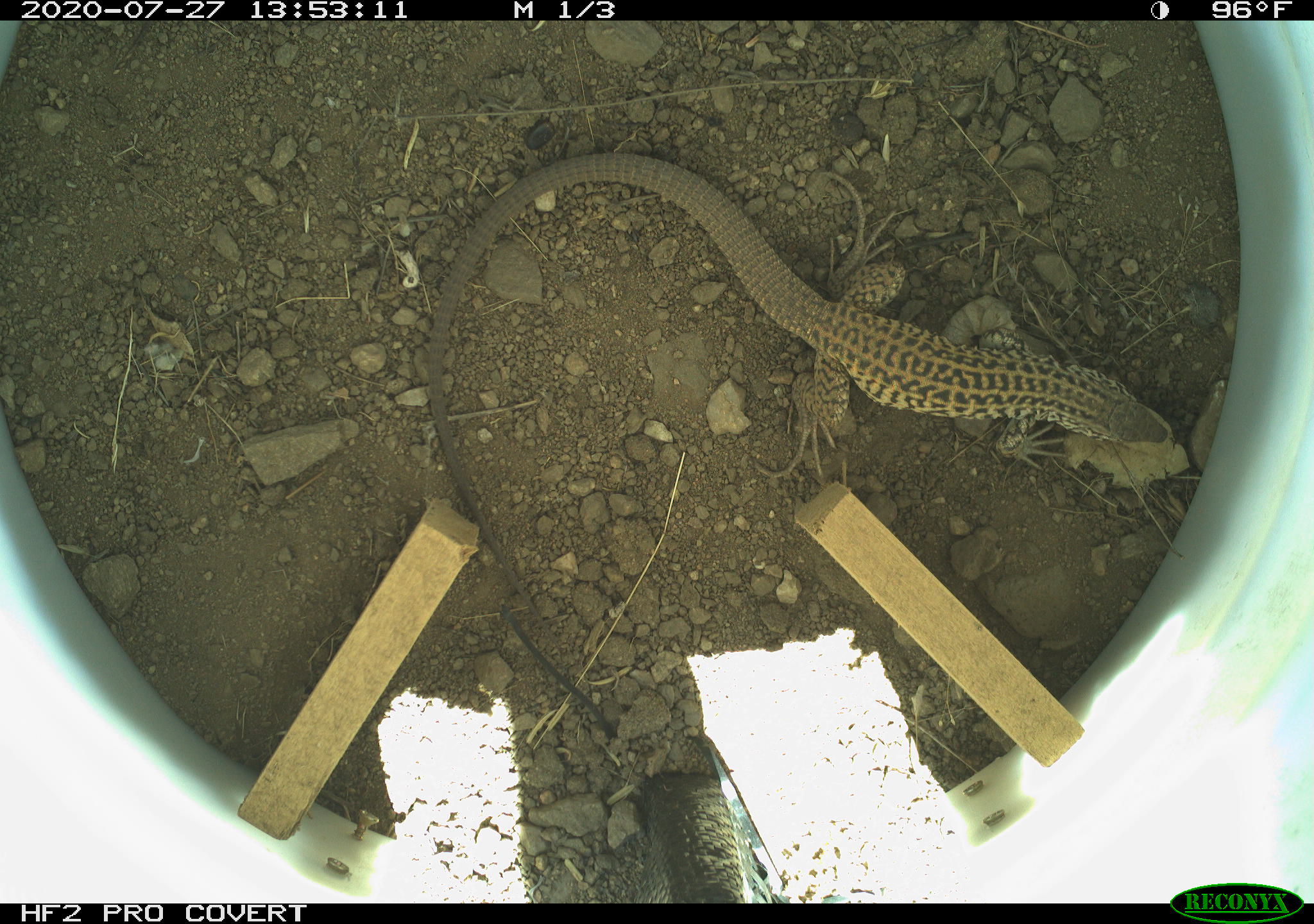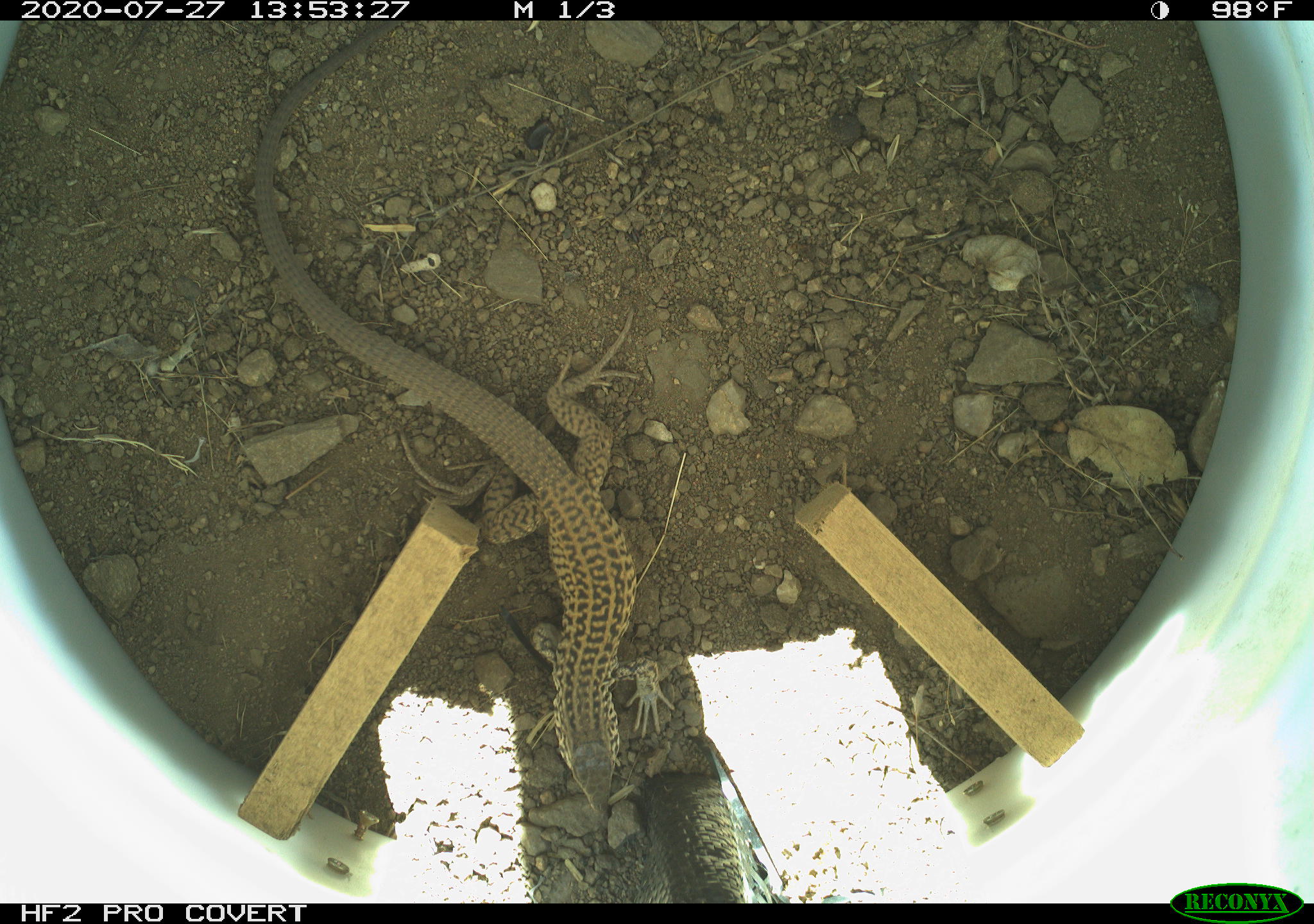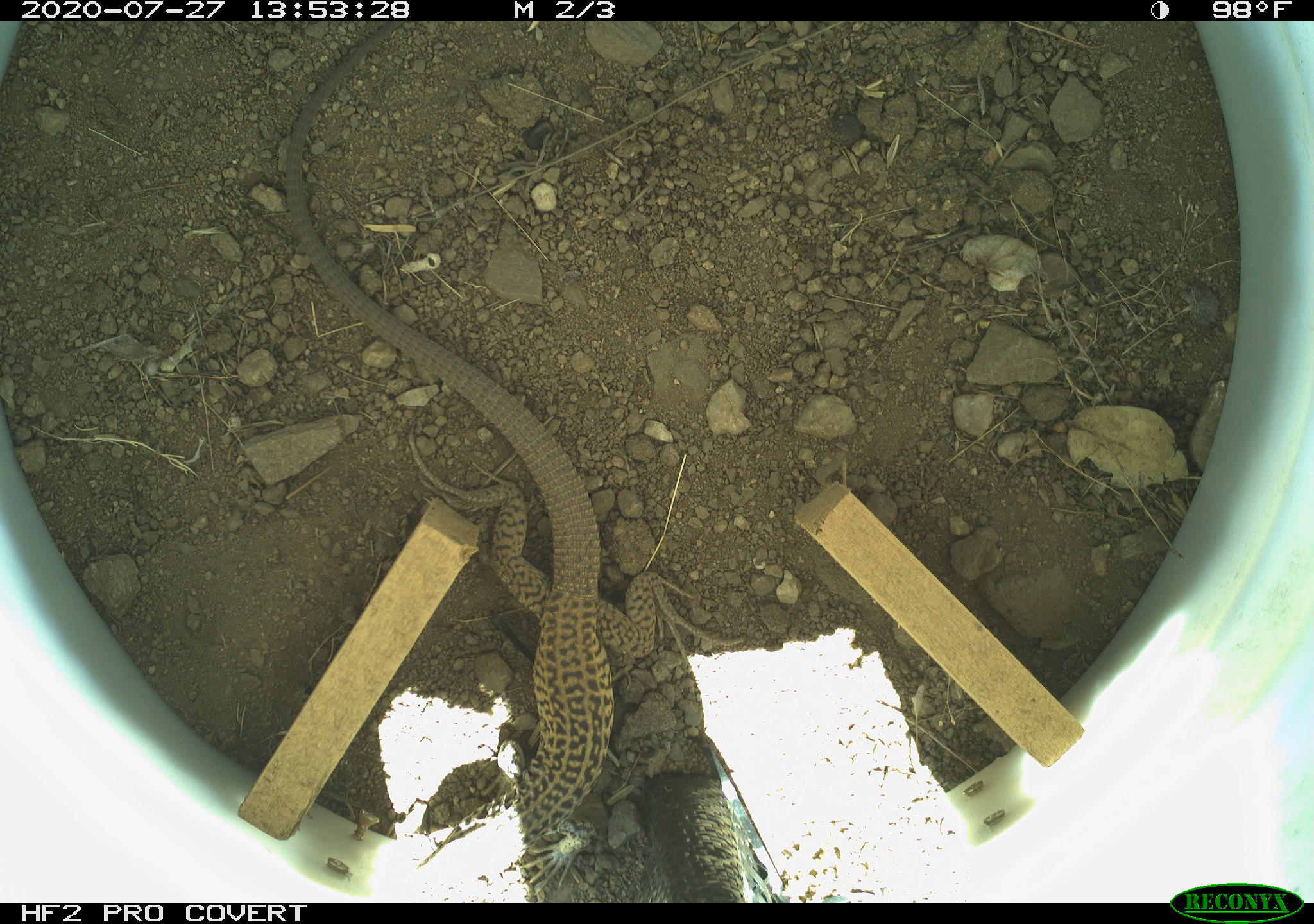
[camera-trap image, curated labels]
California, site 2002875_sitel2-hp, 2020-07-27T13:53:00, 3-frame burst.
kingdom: Animalia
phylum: Chordata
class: Reptilia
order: Squamata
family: Teiidae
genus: Aspidoscelis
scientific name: Aspidoscelis tigris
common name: western whiptail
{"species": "western whiptail (Aspidoscelis tigris)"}